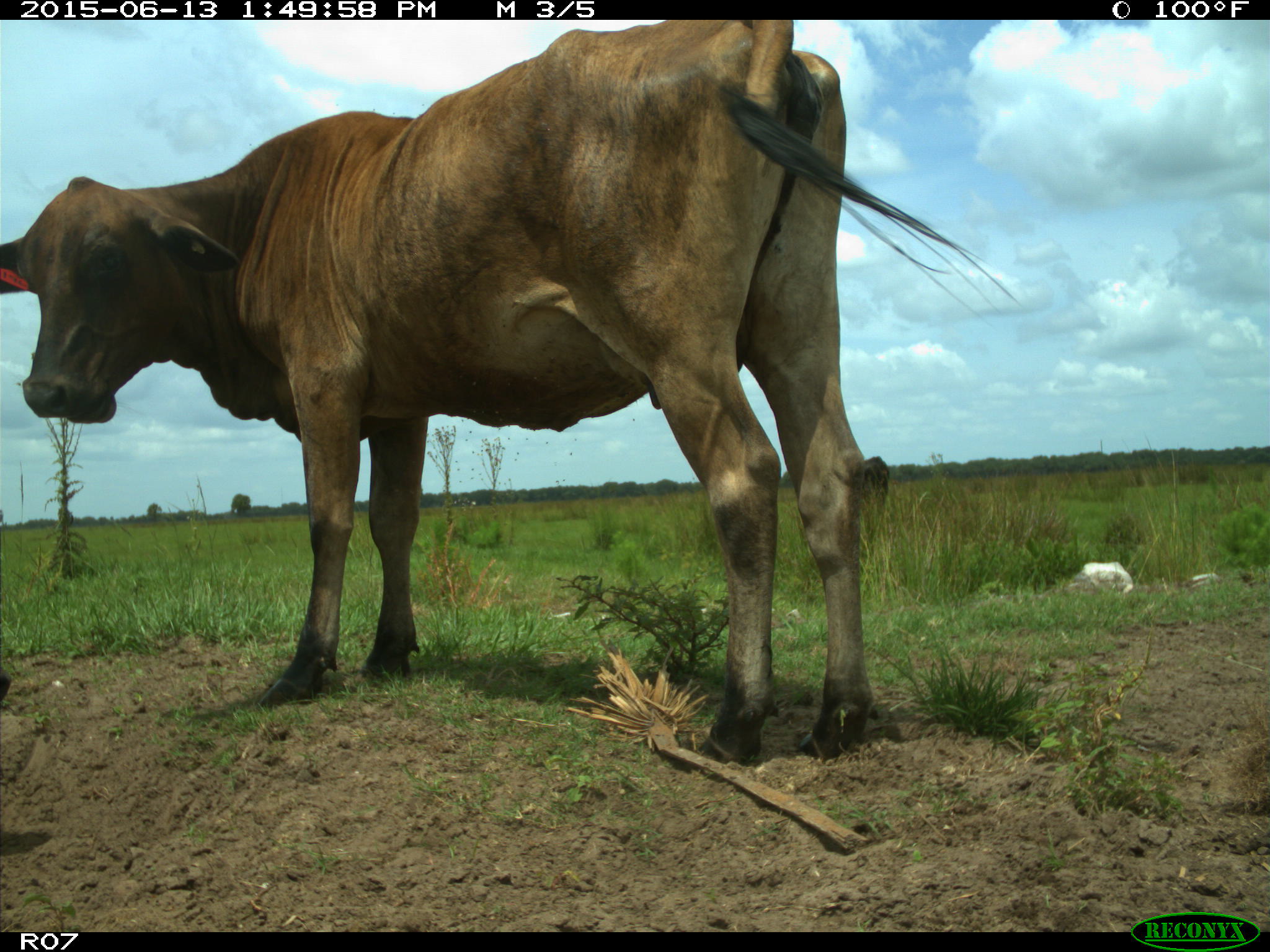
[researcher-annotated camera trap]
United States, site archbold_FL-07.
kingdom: Animalia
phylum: Chordata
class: Mammalia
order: Artiodactyla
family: Bovidae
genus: Bos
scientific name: Bos taurus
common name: domestic cow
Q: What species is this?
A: Bos taurus (domestic cow).